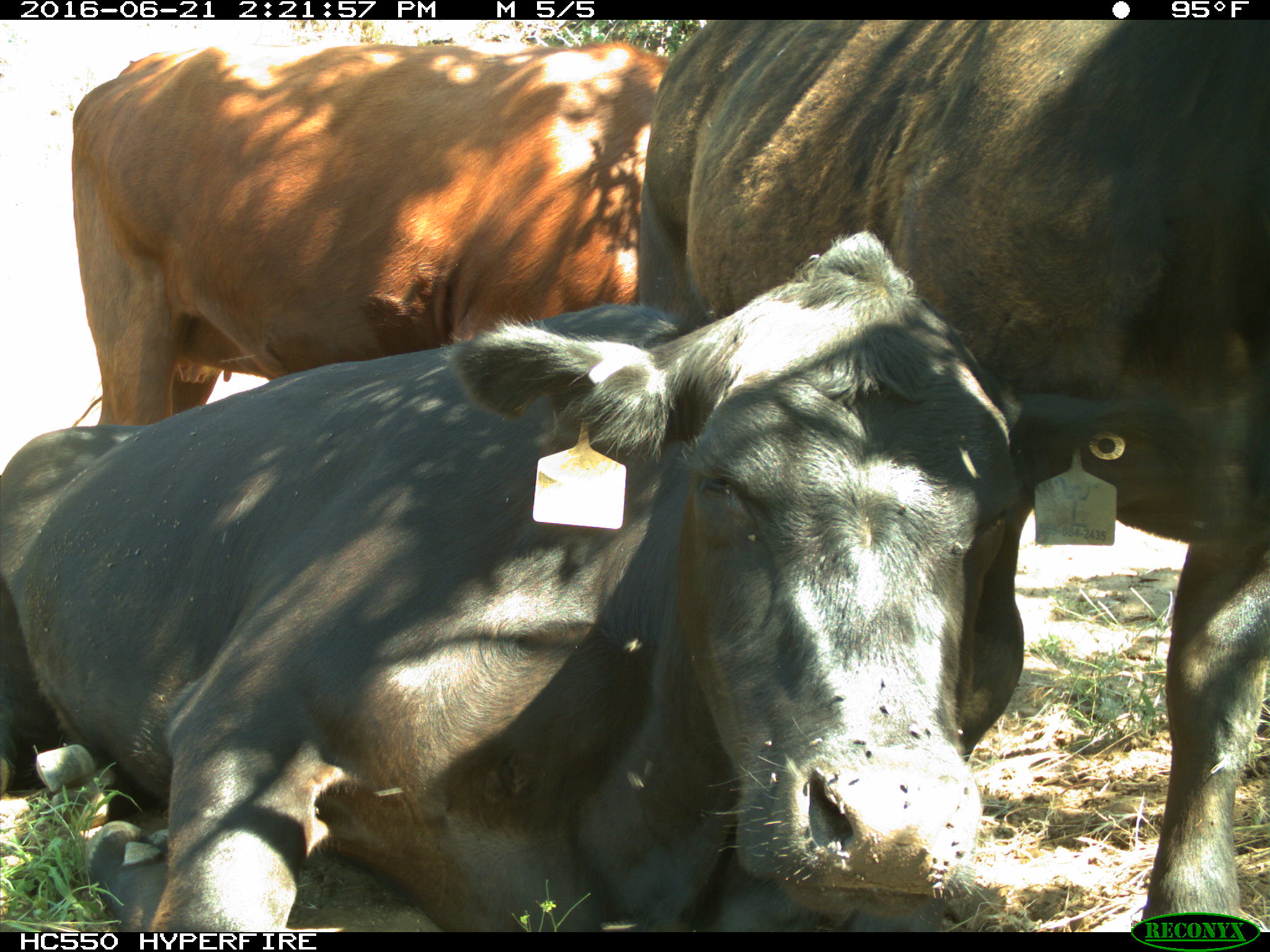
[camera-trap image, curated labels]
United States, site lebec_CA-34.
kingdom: Animalia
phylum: Chordata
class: Mammalia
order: Artiodactyla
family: Bovidae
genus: Bos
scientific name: Bos taurus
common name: domestic cow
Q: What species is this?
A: Bos taurus (domestic cow).